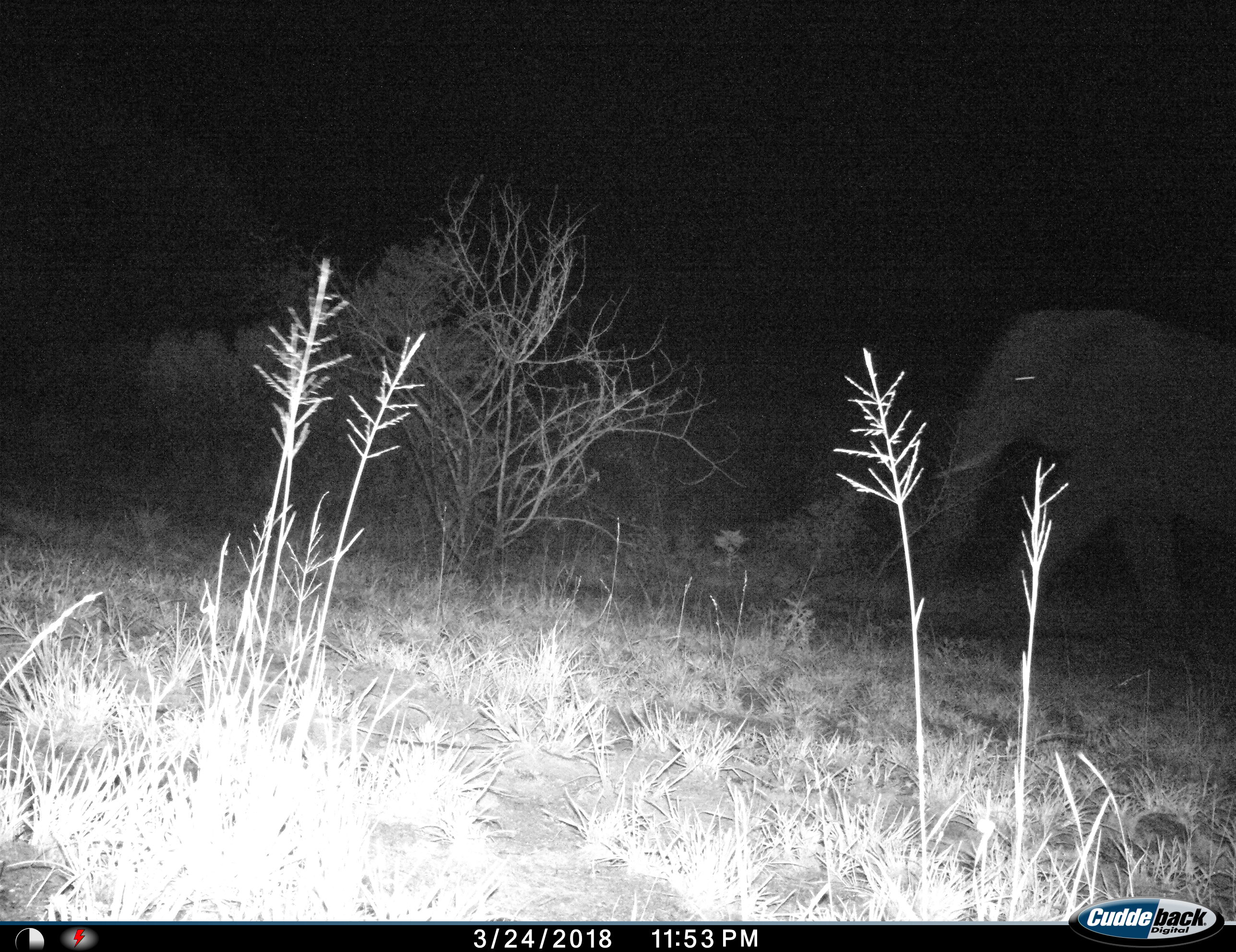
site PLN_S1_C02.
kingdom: Animalia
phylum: Chordata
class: Mammalia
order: Proboscidea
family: Elephantidae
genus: Loxodonta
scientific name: Loxodonta africana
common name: african bush elephant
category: elephant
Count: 1.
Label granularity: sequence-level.